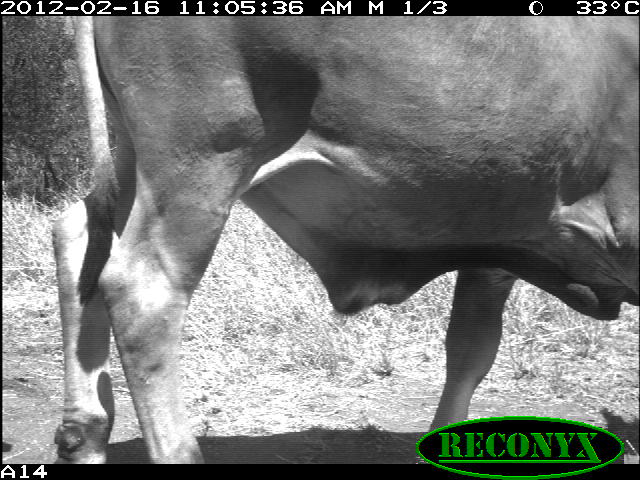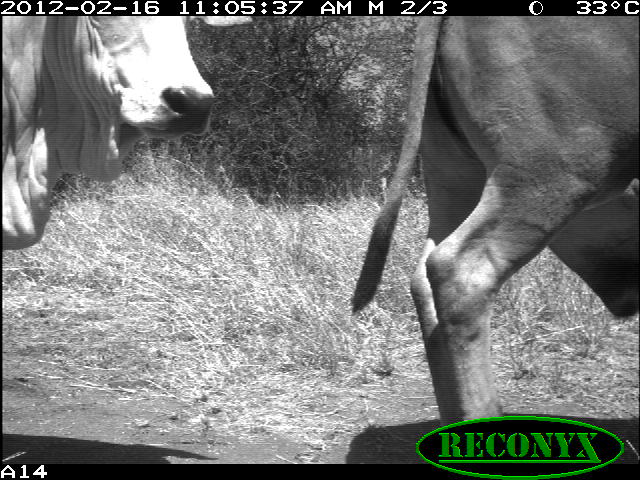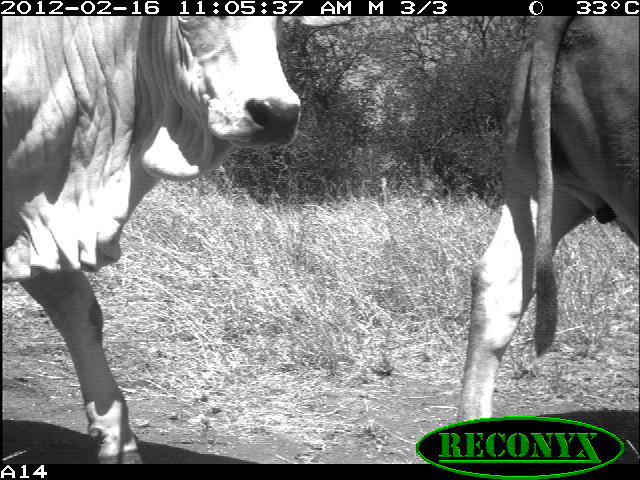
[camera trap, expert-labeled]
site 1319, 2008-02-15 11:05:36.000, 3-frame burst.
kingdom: Animalia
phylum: Chordata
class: Mammalia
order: Artiodactyla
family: Bovidae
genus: Bos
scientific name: Bos taurus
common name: domestic cattle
Bos taurus (domestic cattle), count 1.